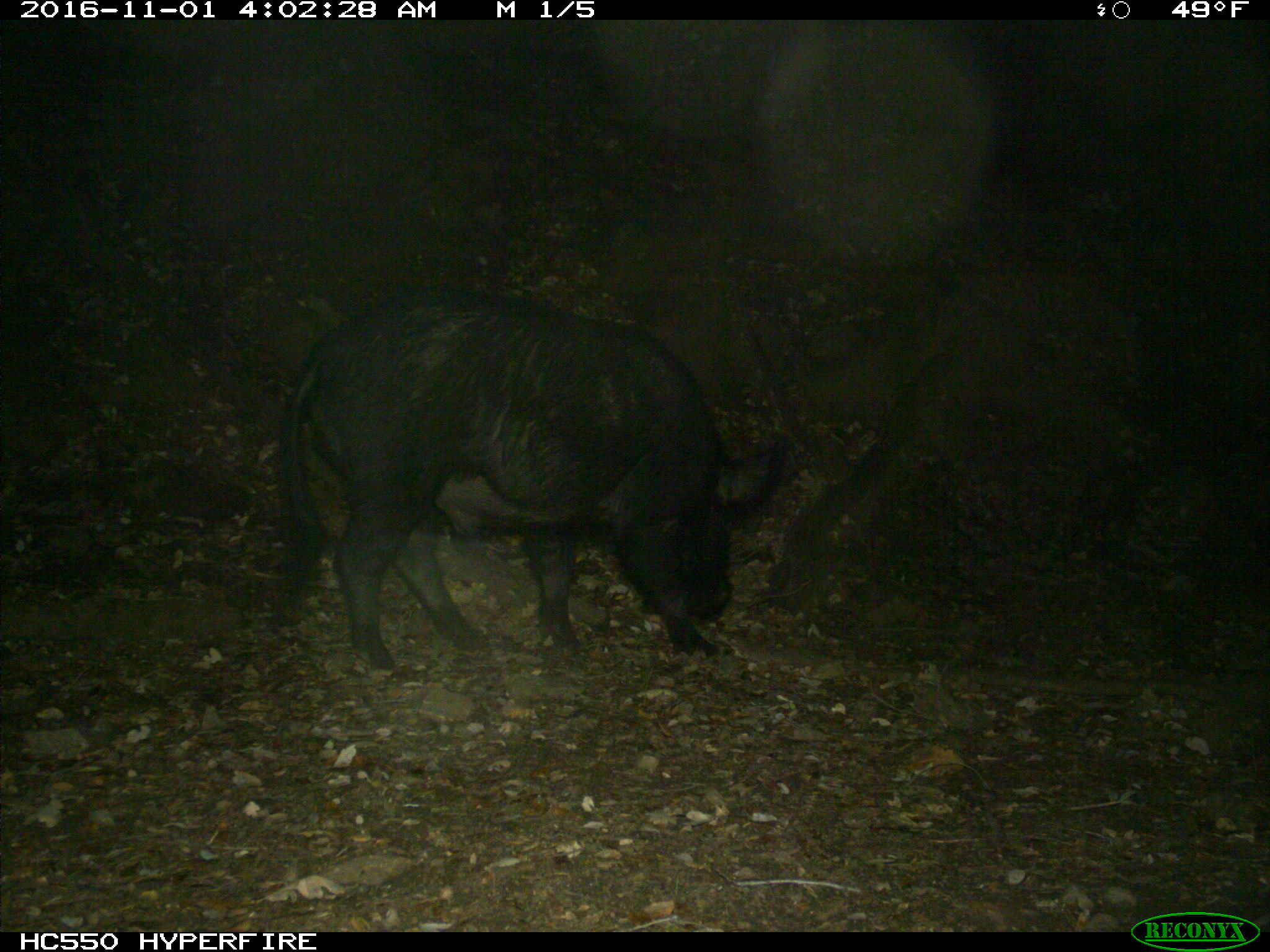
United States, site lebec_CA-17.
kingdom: Animalia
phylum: Chordata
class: Mammalia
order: Artiodactyla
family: Suidae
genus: Sus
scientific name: Sus scrofa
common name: wild boar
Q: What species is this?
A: Sus scrofa (wild boar).